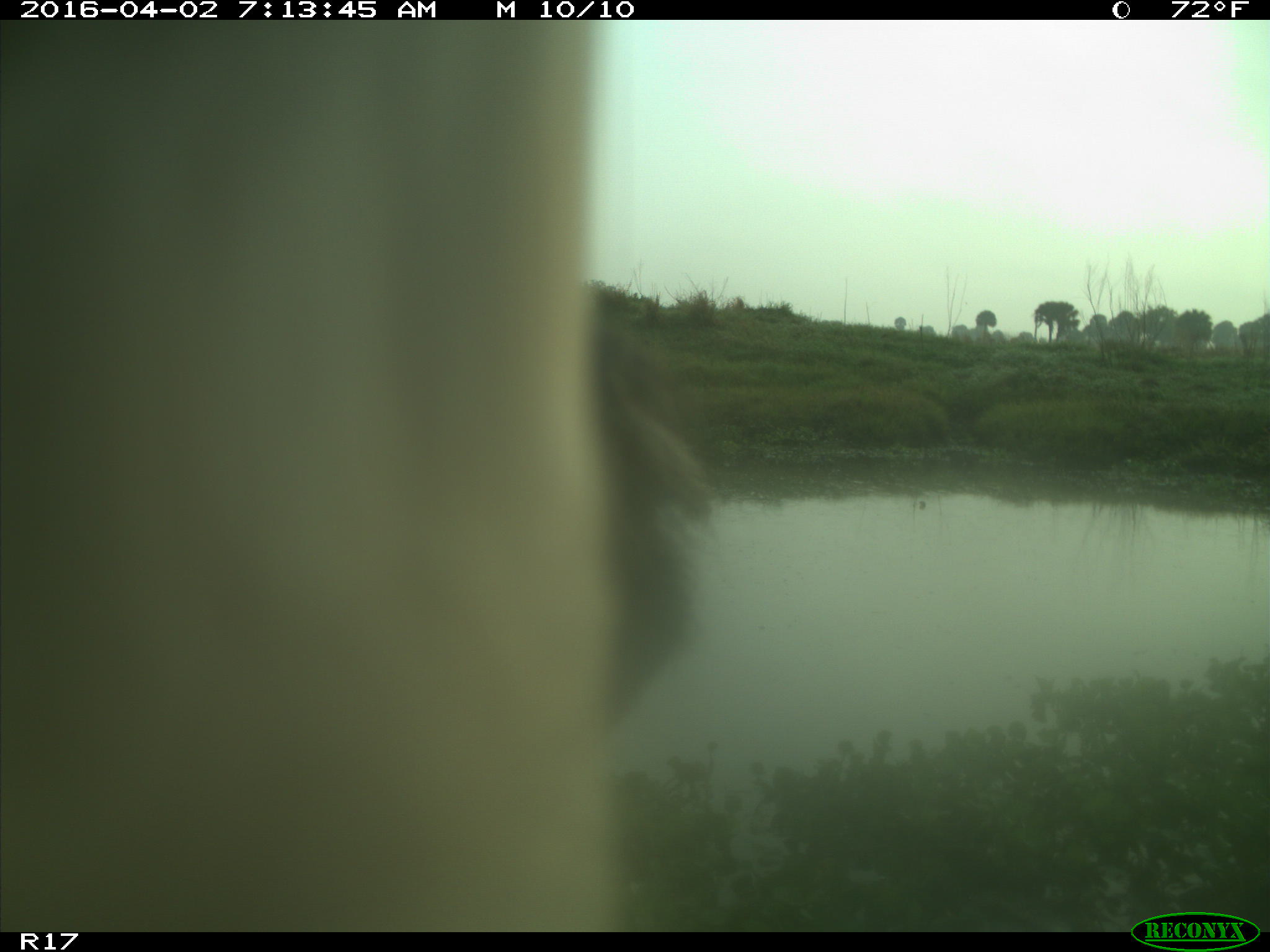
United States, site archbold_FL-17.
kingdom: Animalia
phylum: Chordata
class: Mammalia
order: Artiodactyla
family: Bovidae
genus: Bos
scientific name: Bos taurus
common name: domestic cow